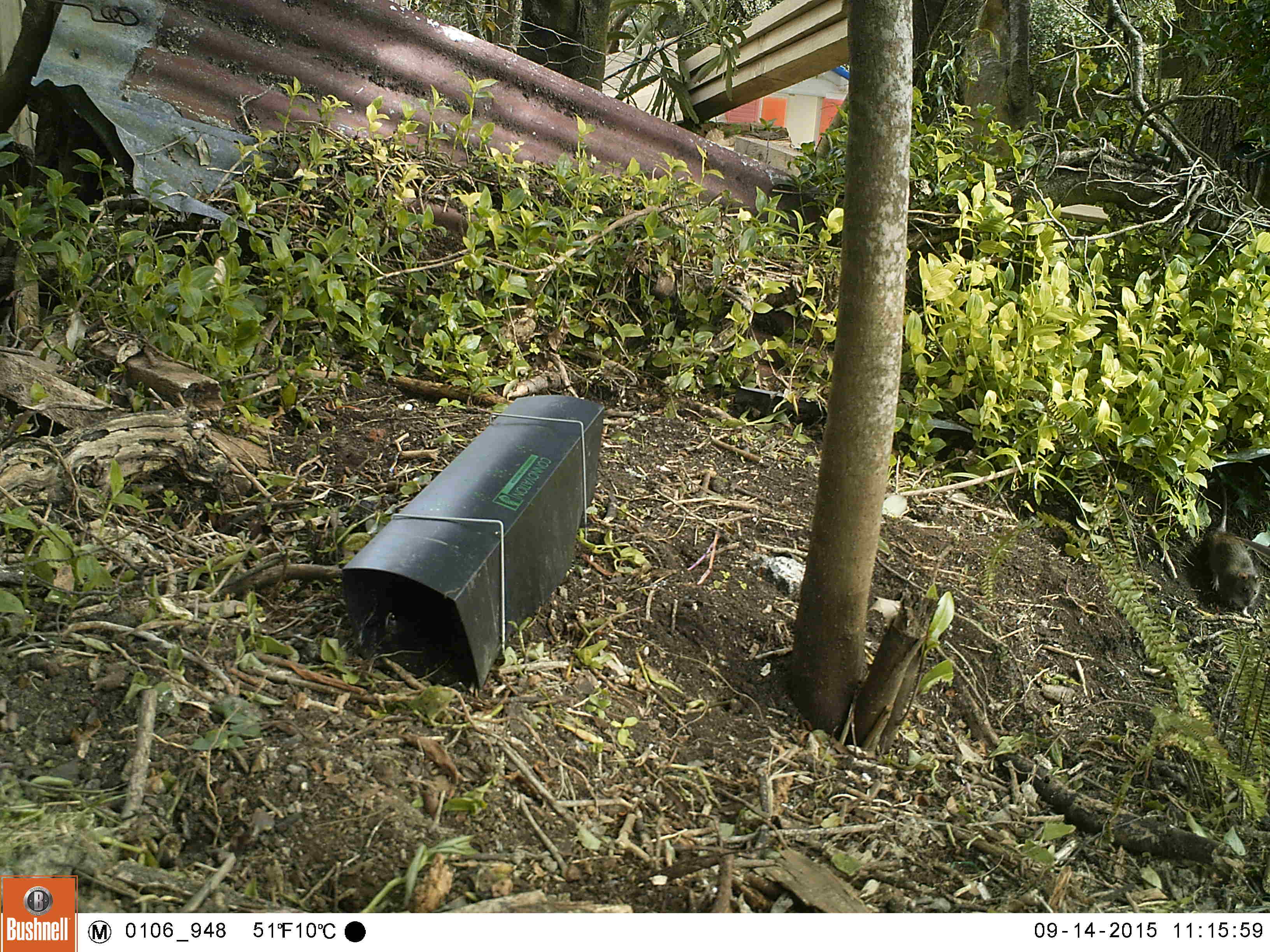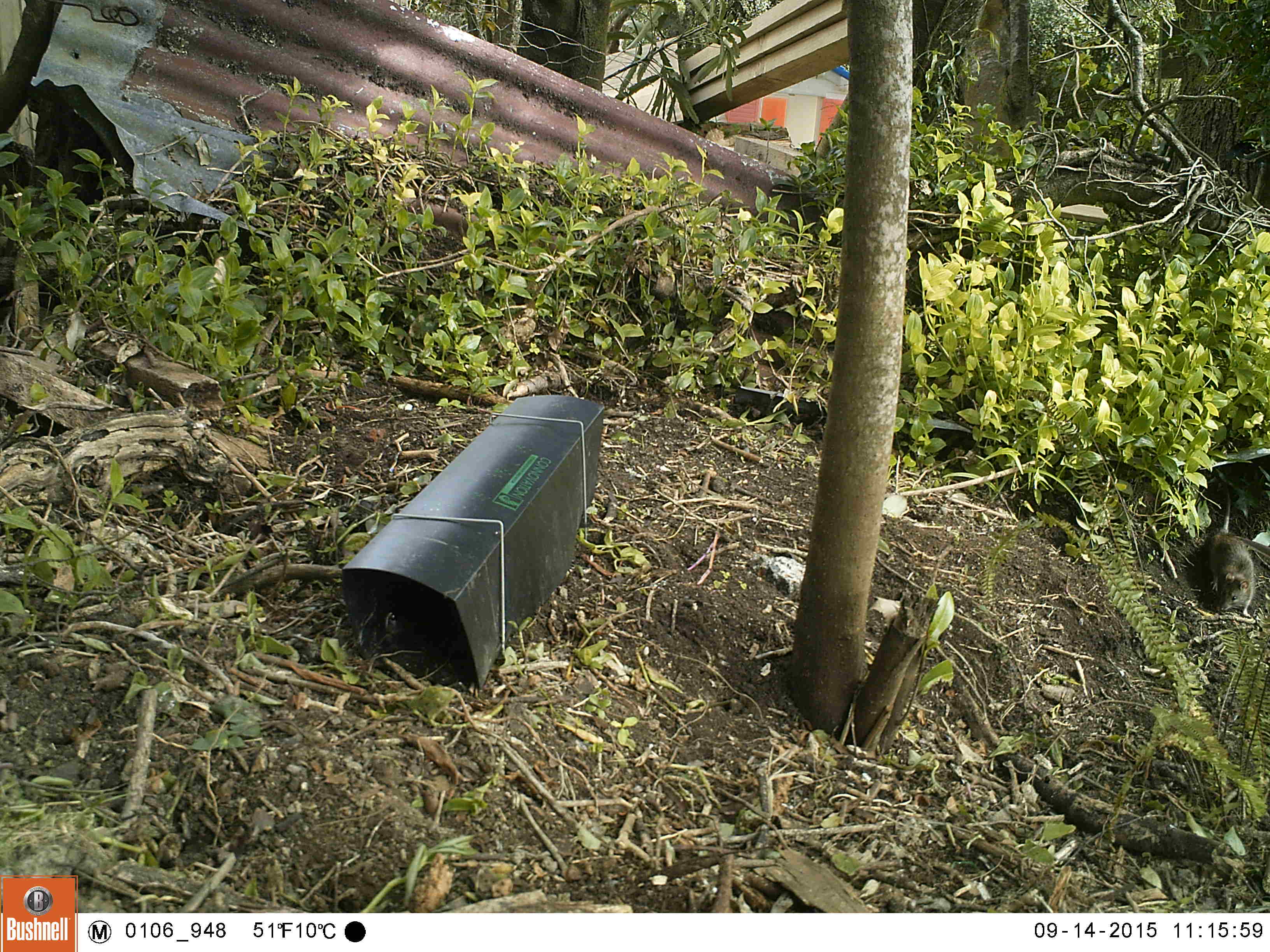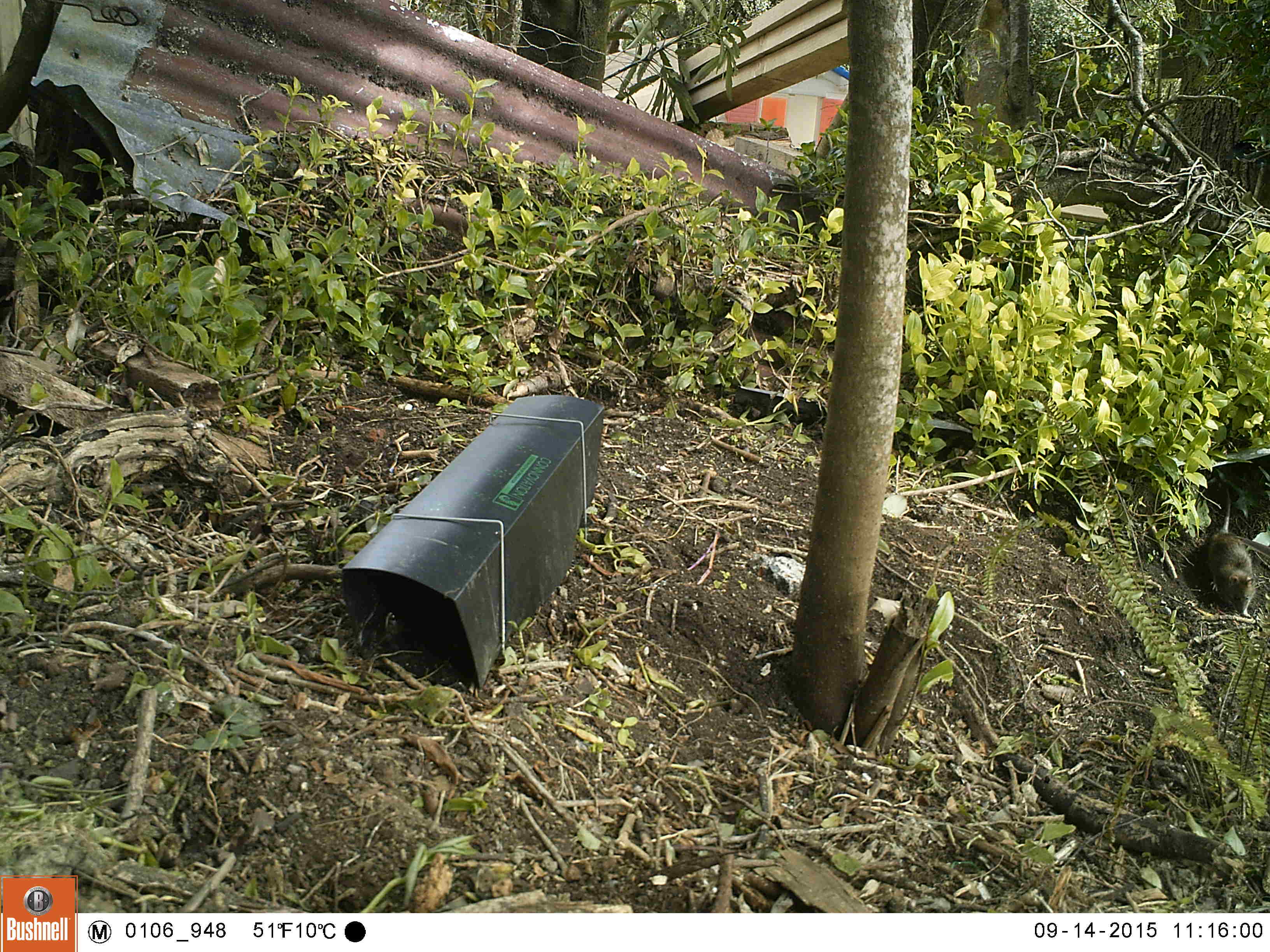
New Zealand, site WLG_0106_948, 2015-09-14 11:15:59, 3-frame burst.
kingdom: Animalia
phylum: Chordata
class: Mammalia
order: Rodentia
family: Muridae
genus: Rattus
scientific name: Rattus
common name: rat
Rat (Rattus).